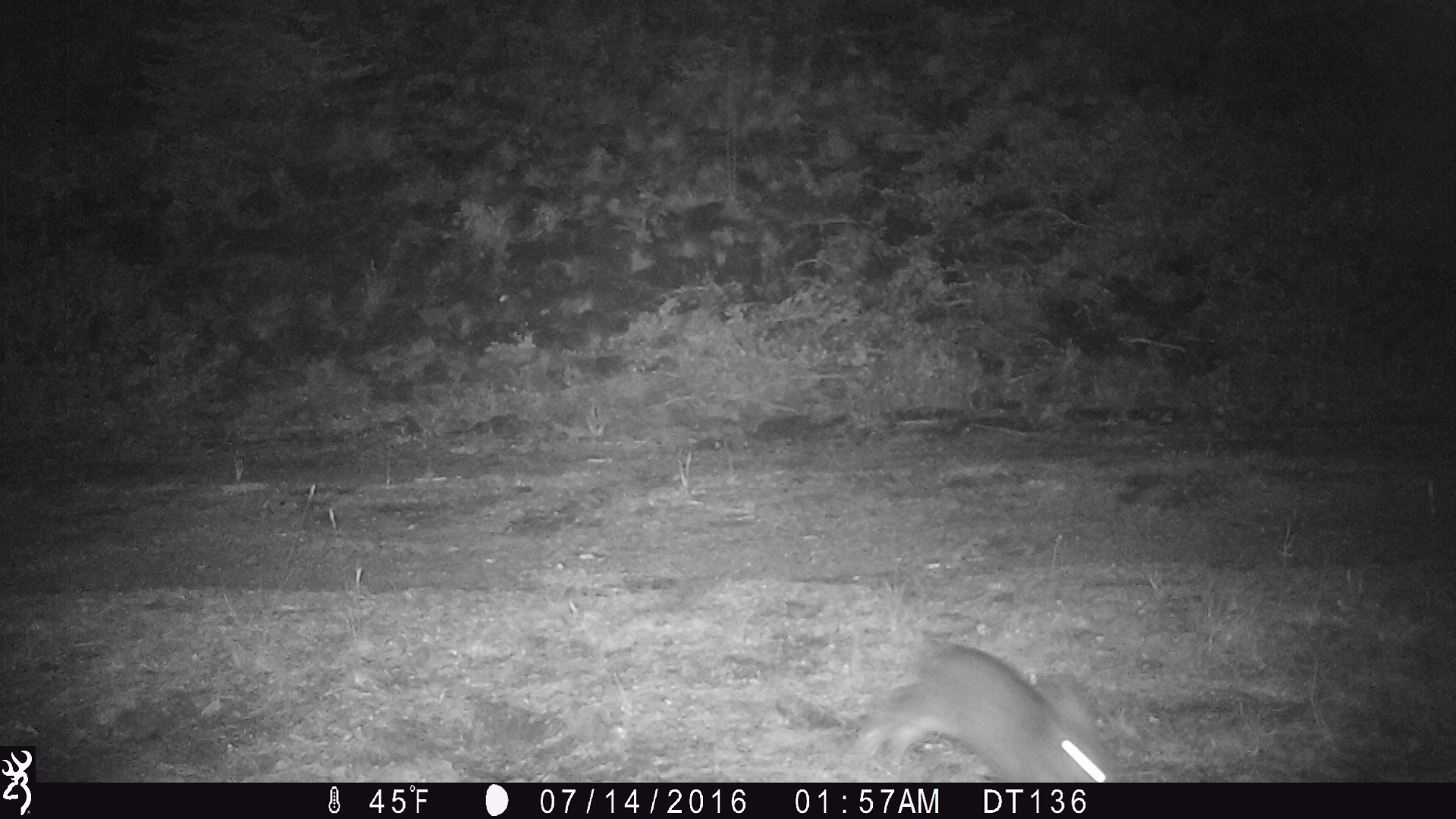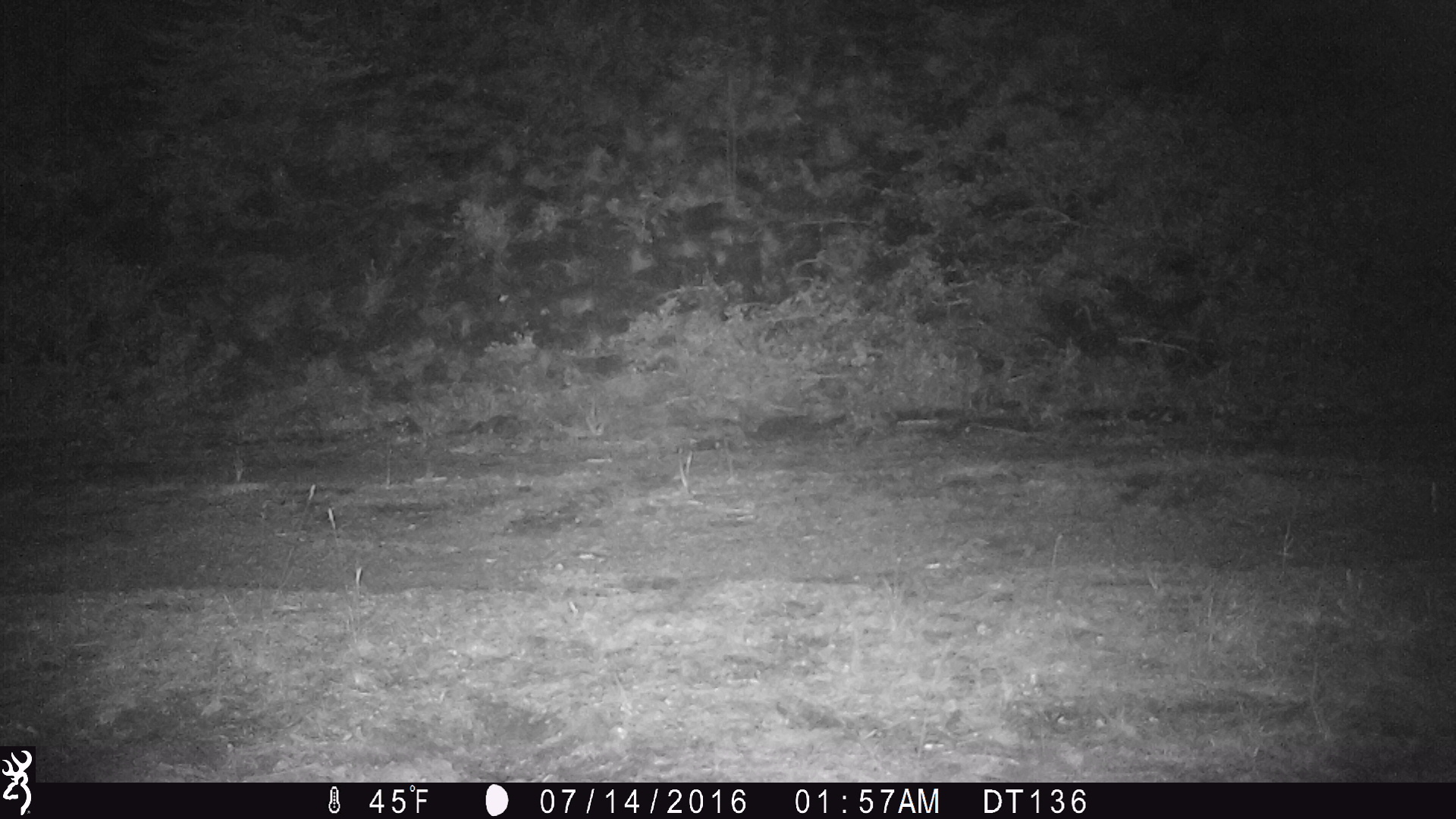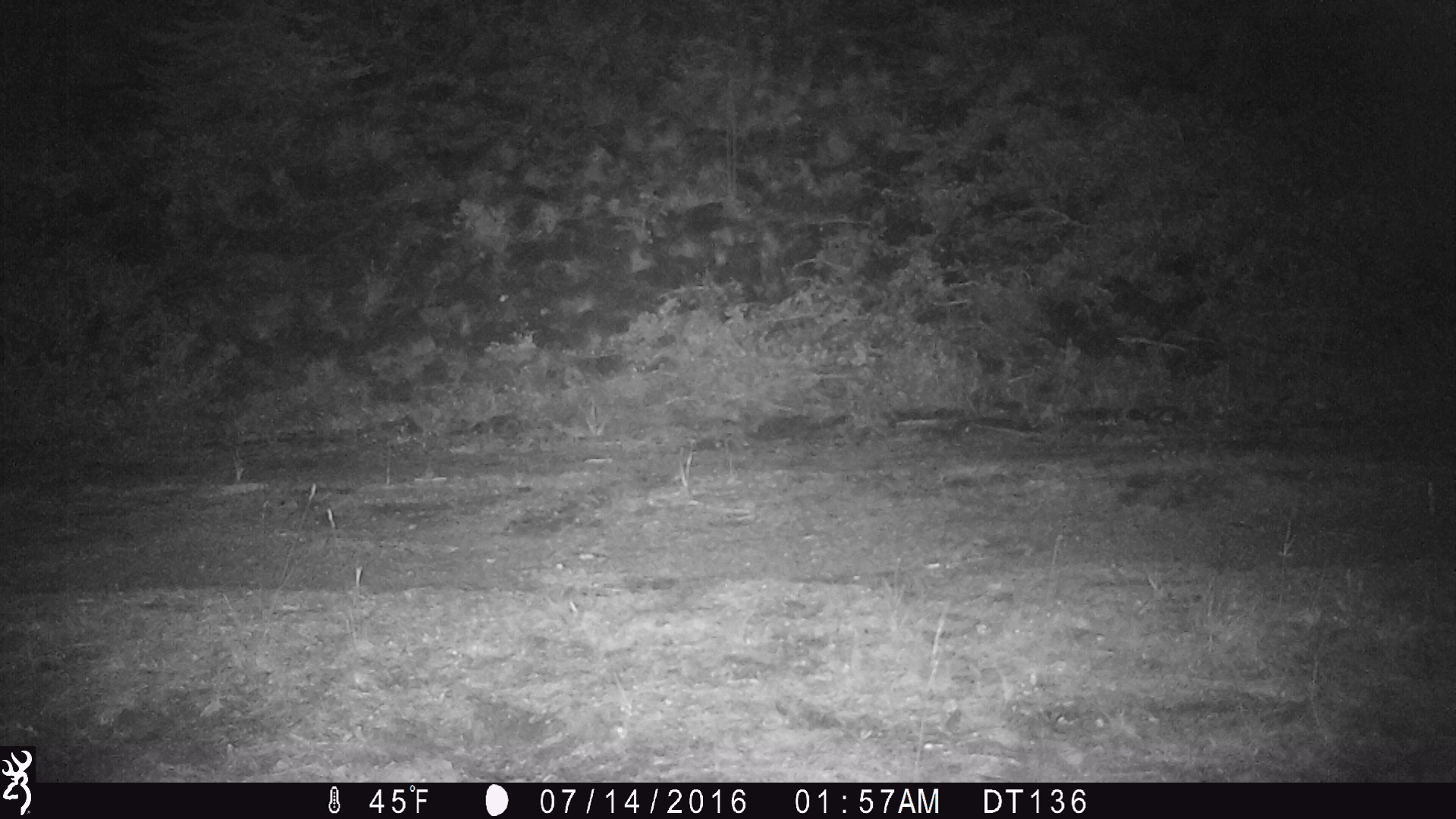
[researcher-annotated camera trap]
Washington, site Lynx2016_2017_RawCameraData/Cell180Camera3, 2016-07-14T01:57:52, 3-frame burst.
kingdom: Animalia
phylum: Chordata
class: Mammalia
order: Lagomorpha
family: Leporidae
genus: Lepus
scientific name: Lepus americanus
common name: snowshoe hare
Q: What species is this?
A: Lepus americanus (snowshoe hare).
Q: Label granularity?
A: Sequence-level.